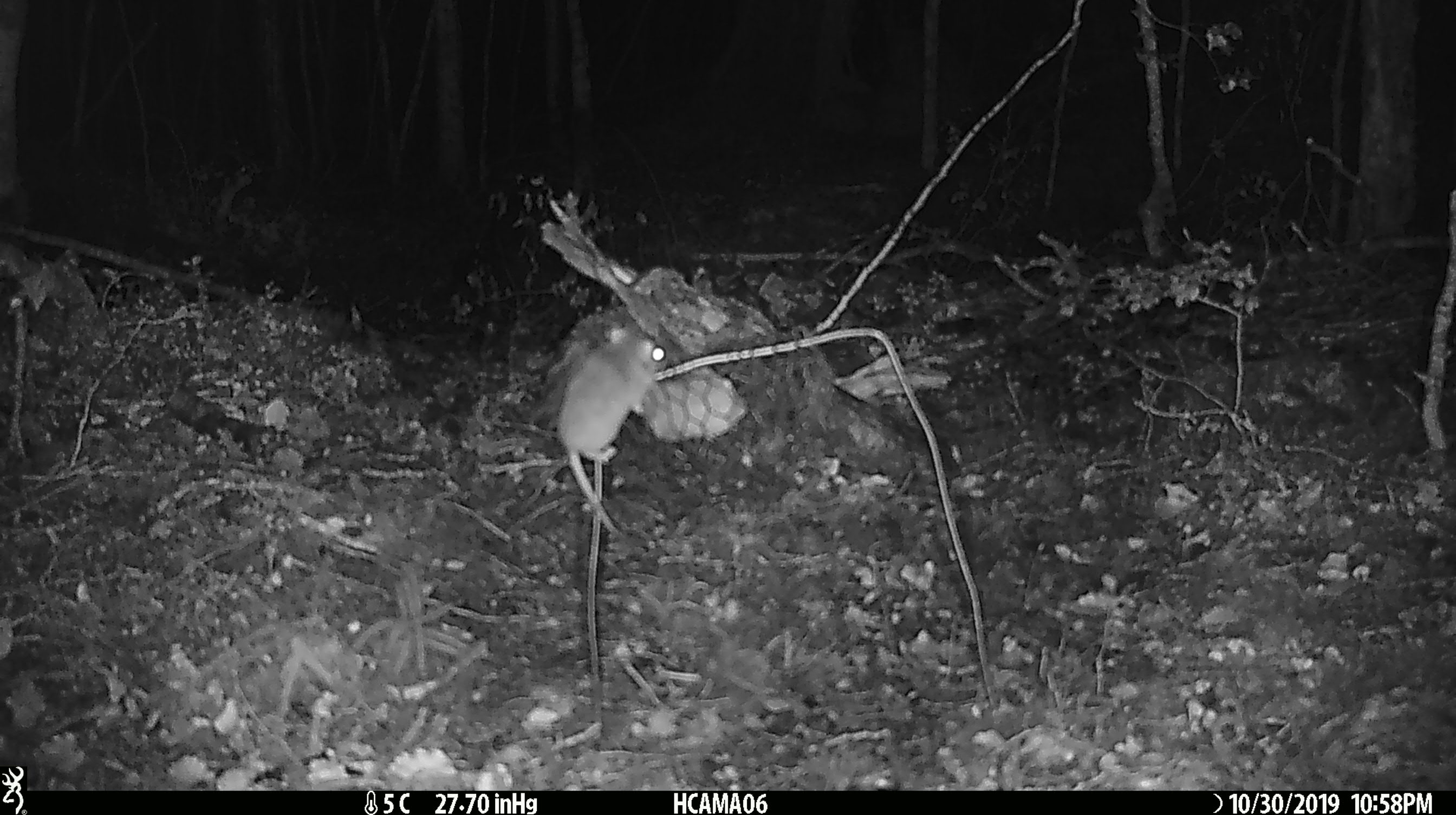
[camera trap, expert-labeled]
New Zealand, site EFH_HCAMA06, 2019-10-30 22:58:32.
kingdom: Animalia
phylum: Chordata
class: Mammalia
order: Rodentia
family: Muridae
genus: Mus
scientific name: Mus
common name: mouse